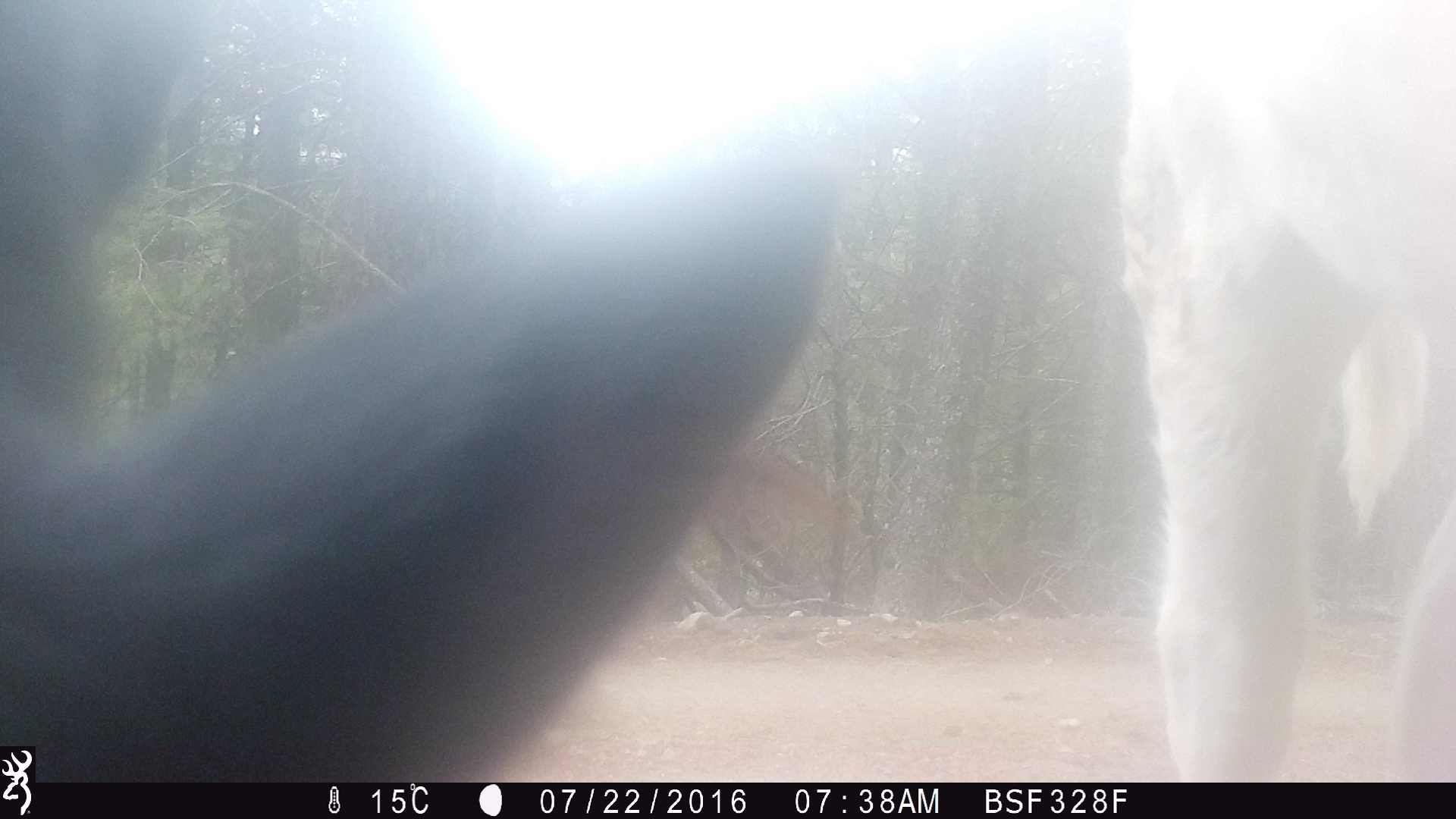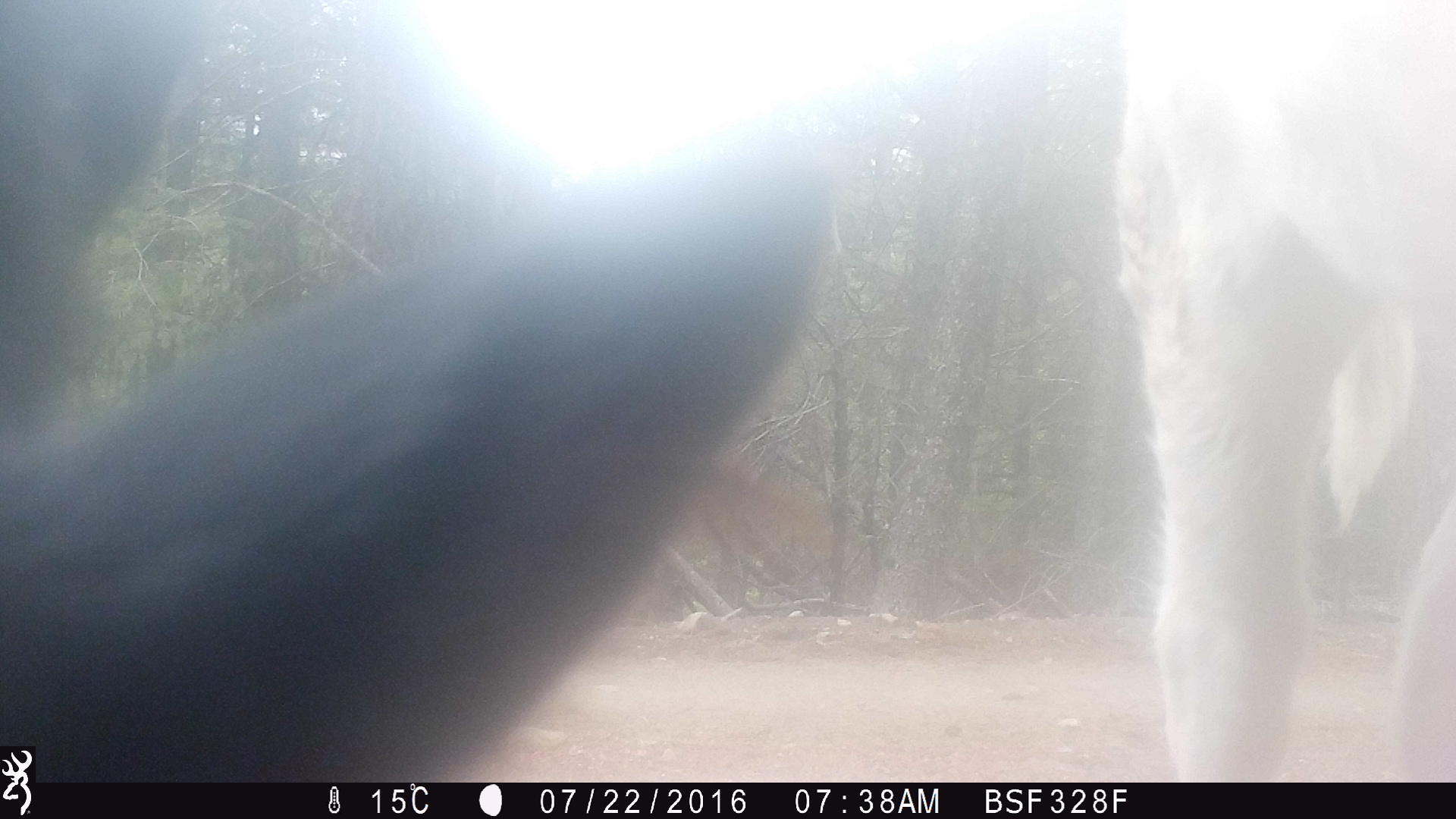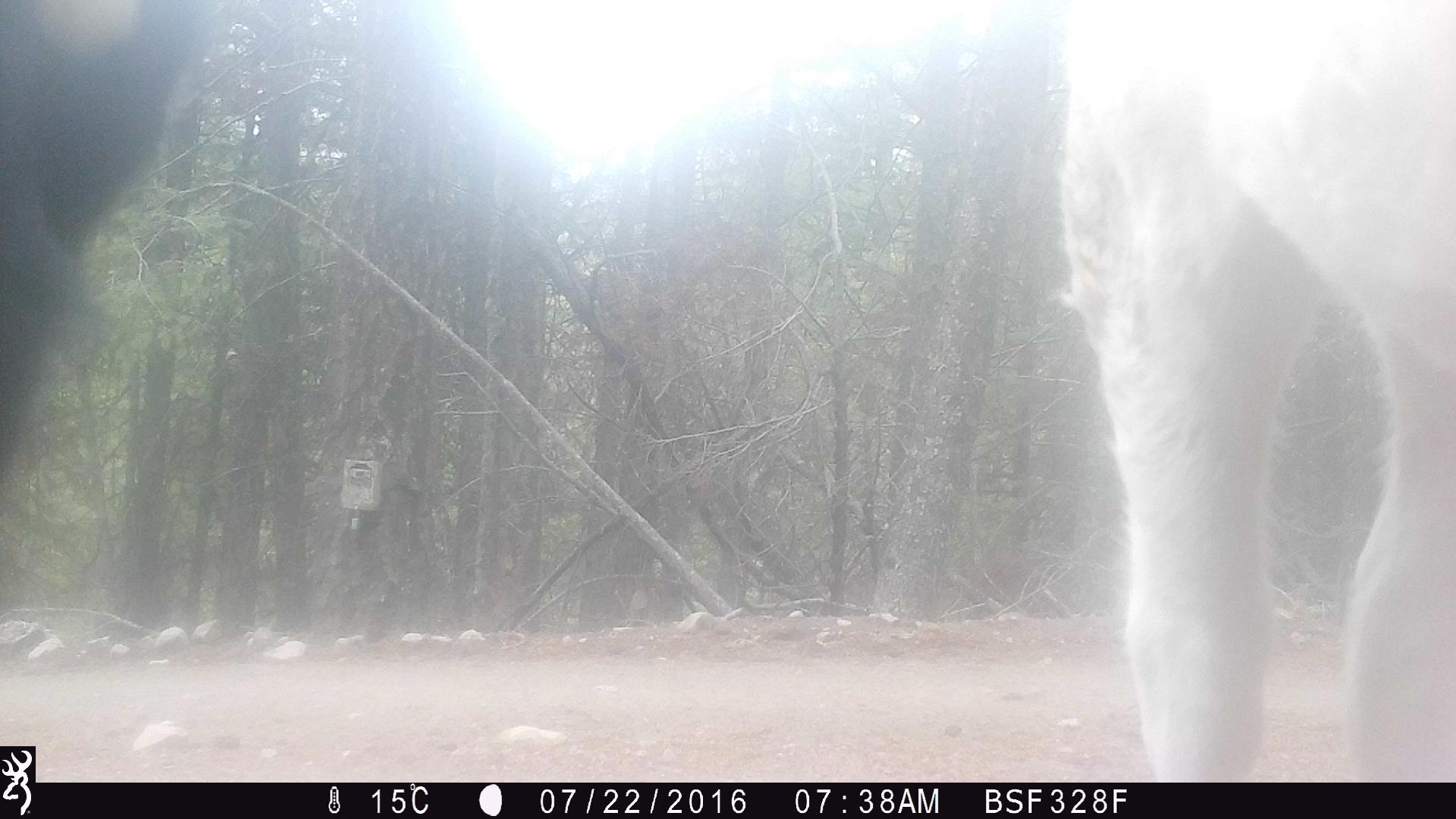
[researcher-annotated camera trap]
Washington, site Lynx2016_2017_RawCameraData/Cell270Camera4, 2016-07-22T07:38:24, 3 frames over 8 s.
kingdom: Animalia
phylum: Chordata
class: Mammalia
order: Artiodactyla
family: Bovidae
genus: Bos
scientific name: Bos taurus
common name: domestic cattle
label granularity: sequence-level